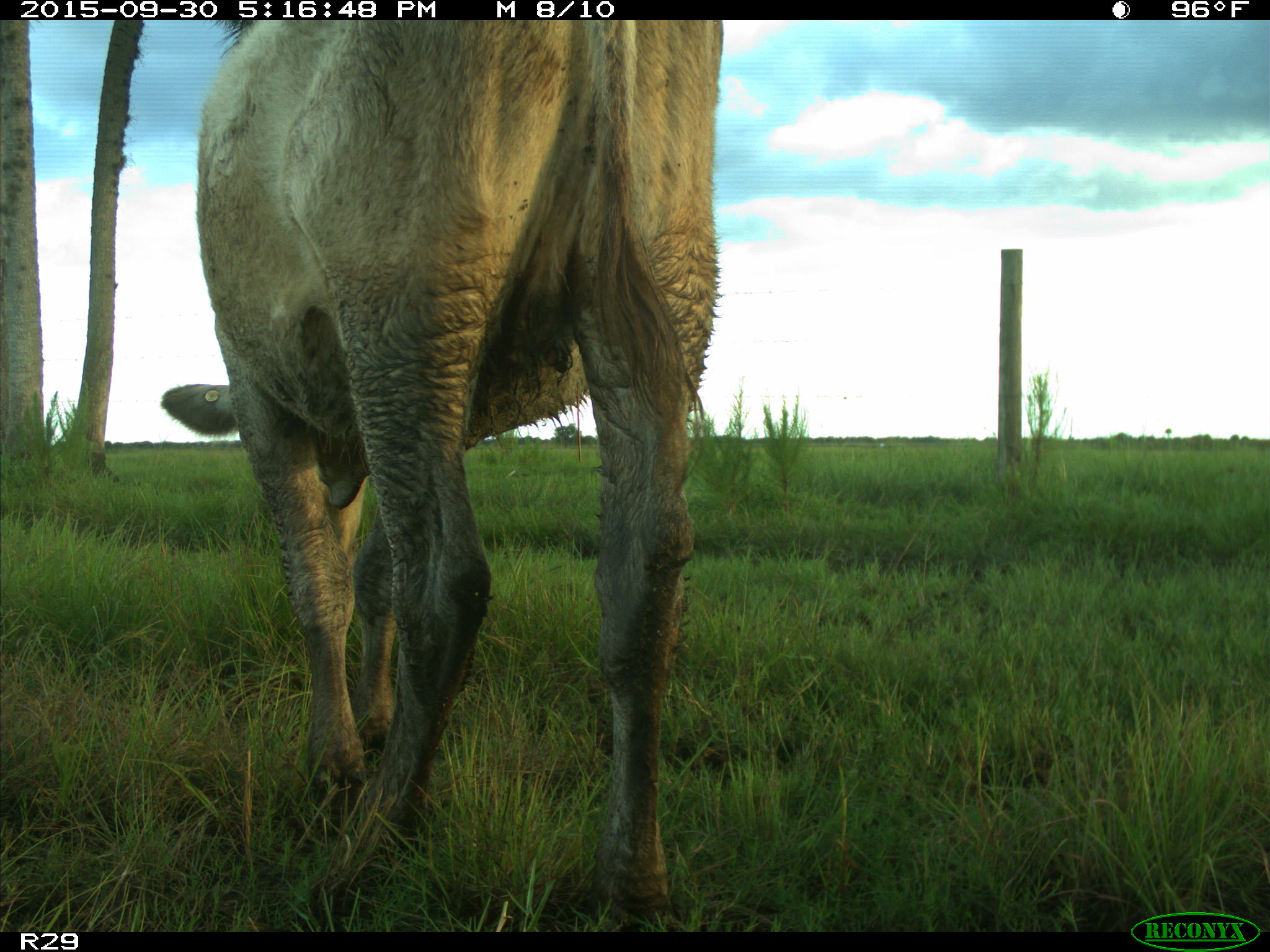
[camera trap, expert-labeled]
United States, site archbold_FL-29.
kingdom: Animalia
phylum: Chordata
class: Mammalia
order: Artiodactyla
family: Bovidae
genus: Bos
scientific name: Bos taurus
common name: domestic cow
Bos taurus (domestic cow).